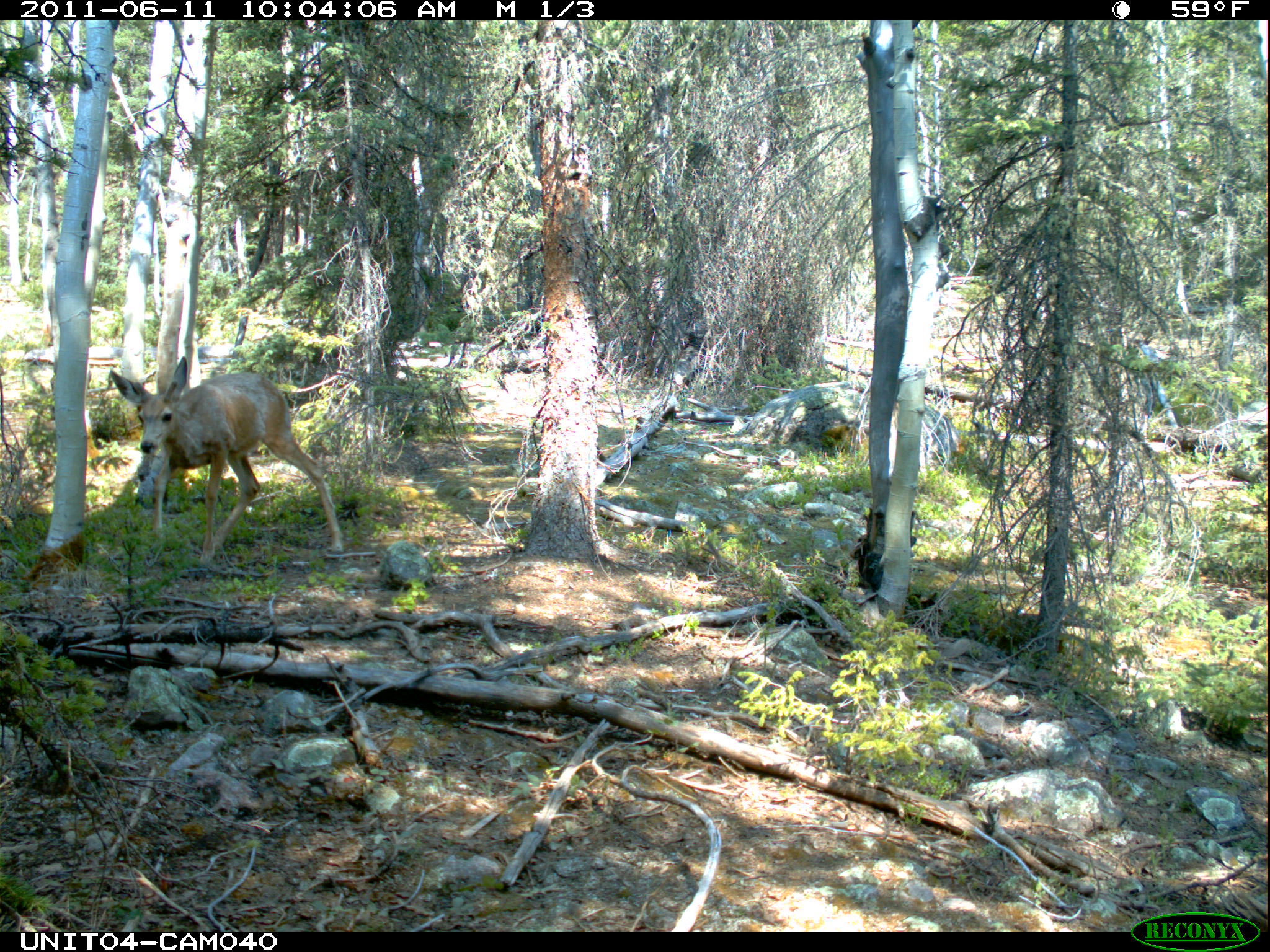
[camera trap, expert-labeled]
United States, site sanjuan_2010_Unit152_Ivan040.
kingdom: Animalia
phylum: Chordata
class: Mammalia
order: Artiodactyla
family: Cervidae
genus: Odocoileus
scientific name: Odocoileus hemionus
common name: mule deer